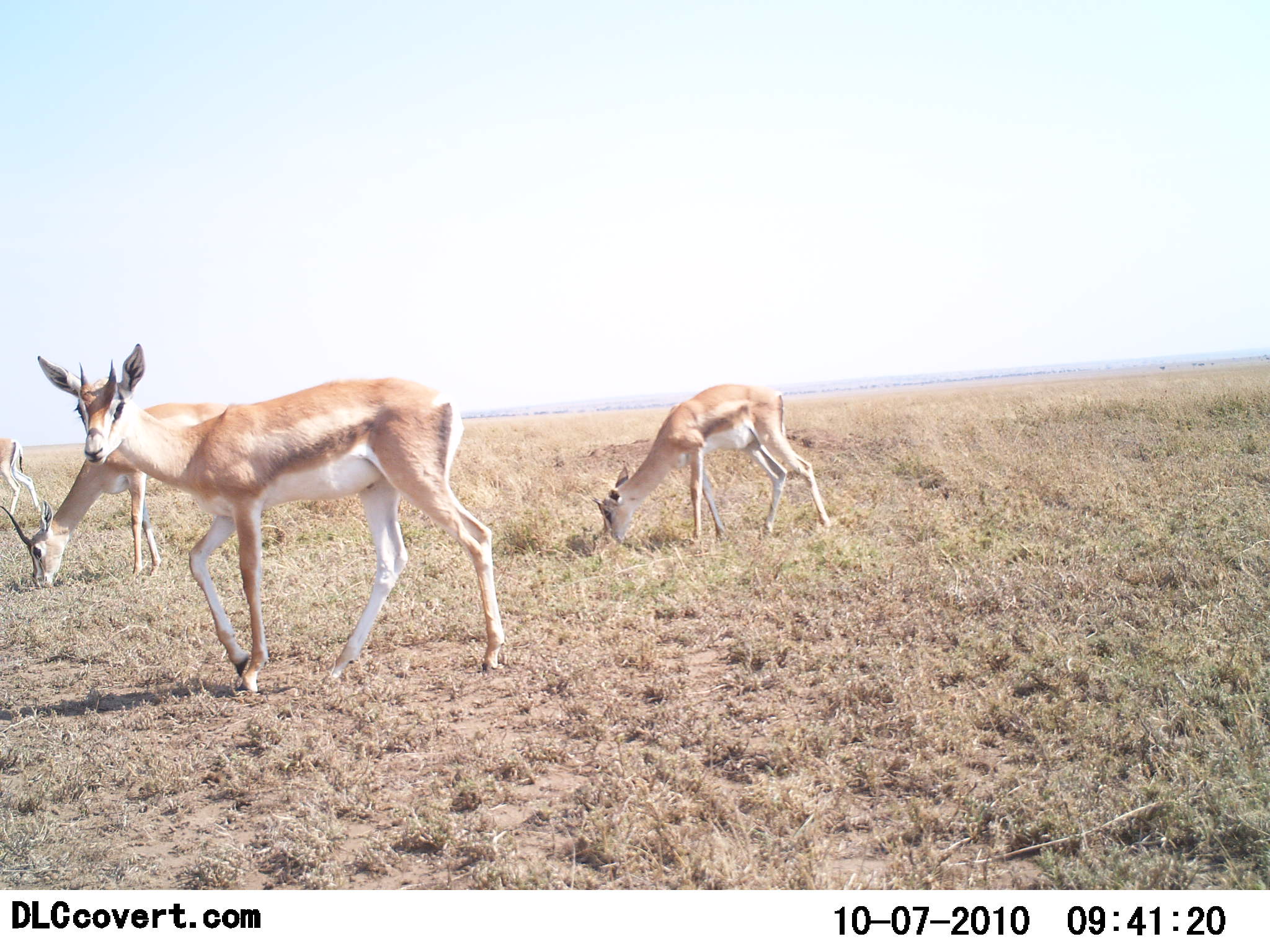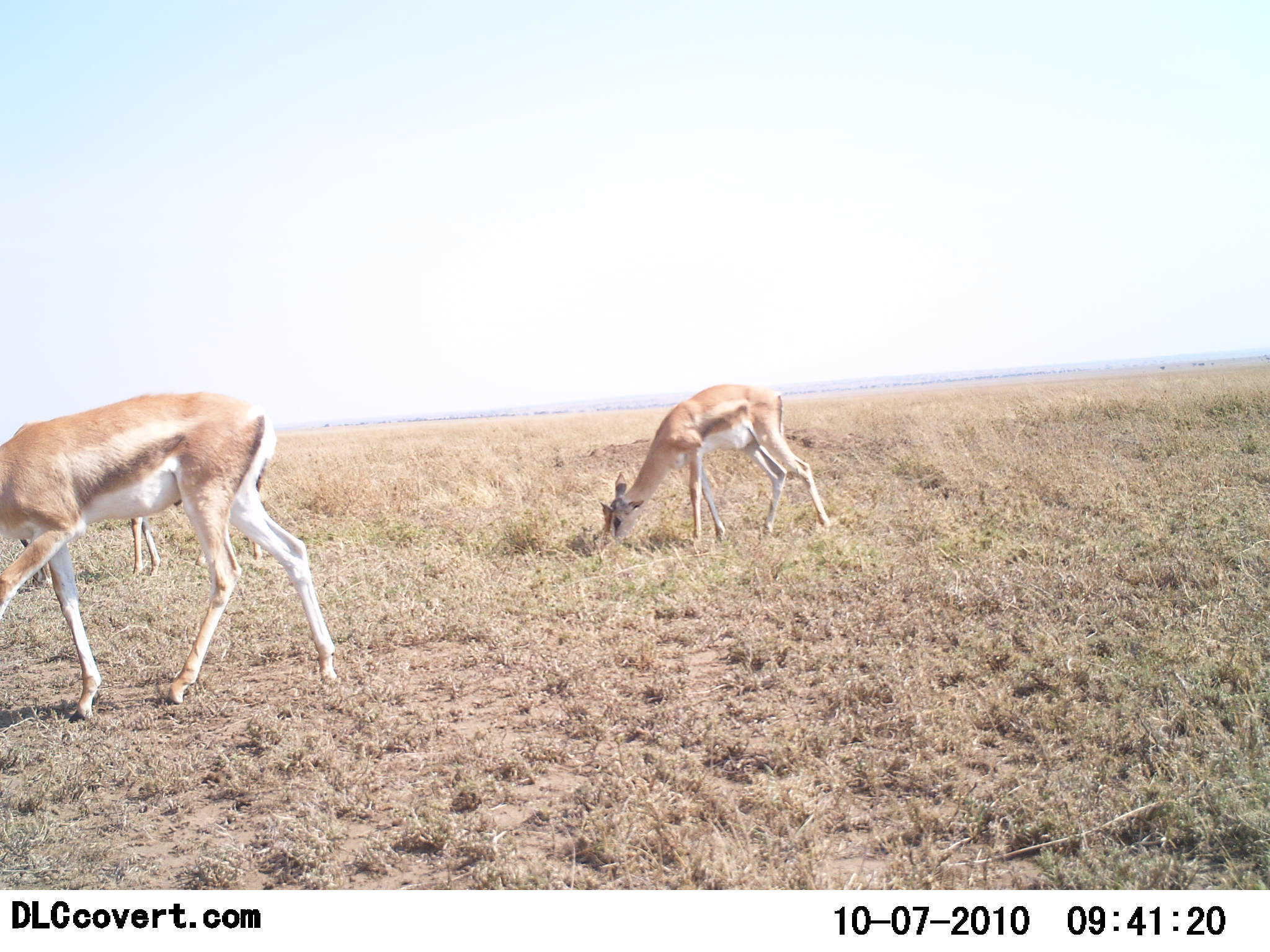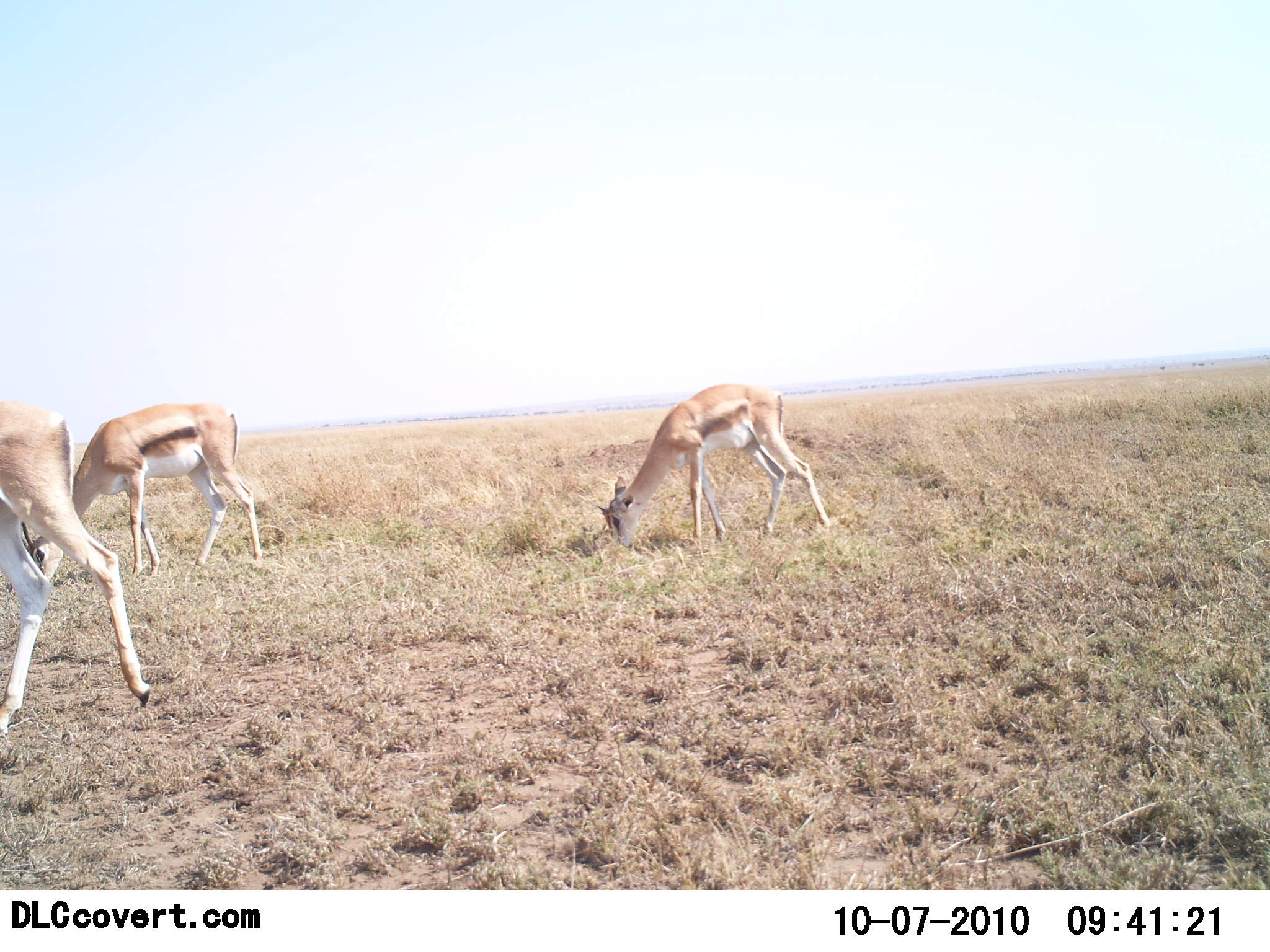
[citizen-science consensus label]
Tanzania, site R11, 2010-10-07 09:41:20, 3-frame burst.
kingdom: Animalia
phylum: Chordata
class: Mammalia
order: Artiodactyla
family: Bovidae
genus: Nanger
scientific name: Nanger granti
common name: grant's gazelle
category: gazellegrants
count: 4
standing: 27%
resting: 0%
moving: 80%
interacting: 0%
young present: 7%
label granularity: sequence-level